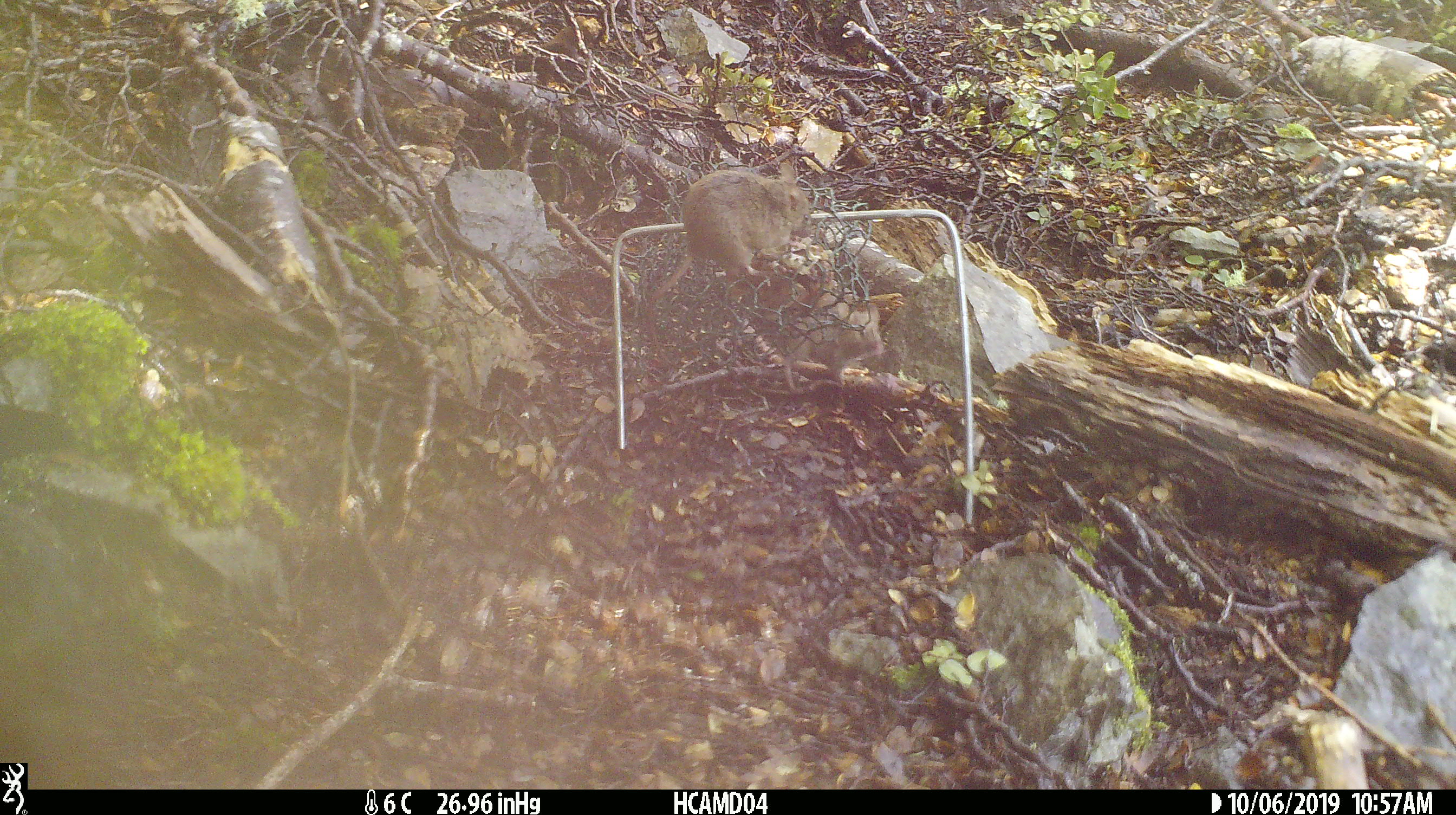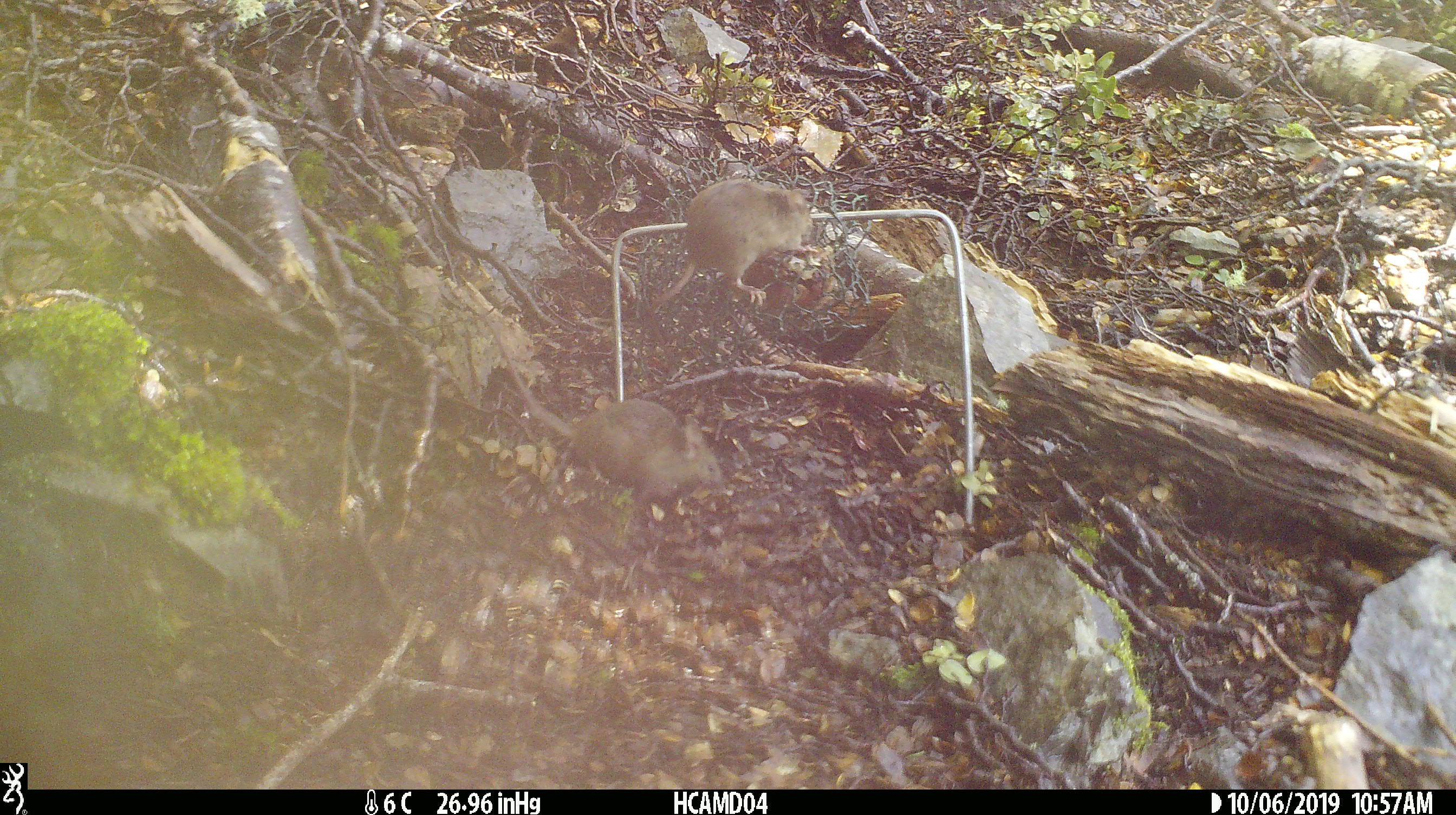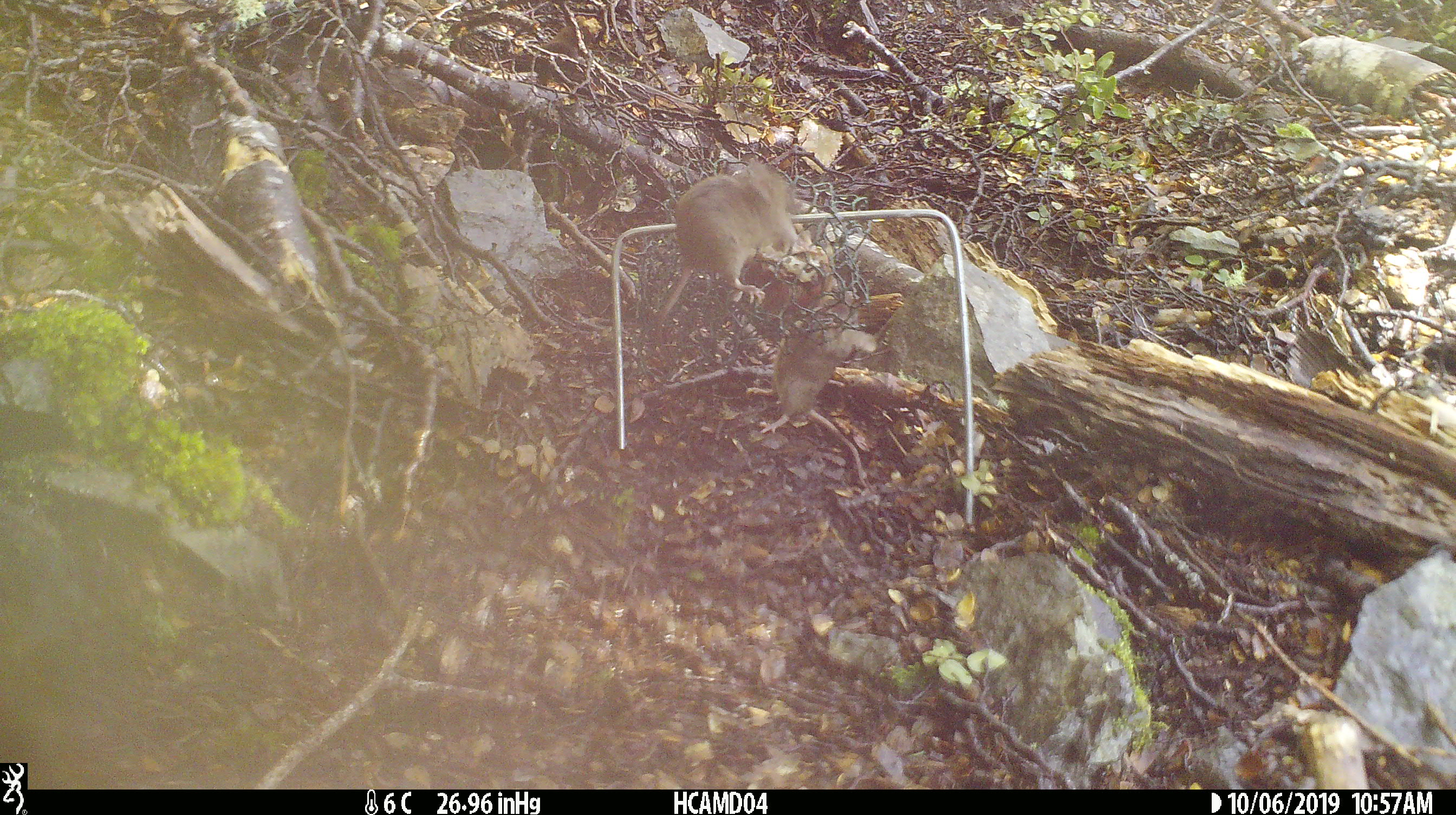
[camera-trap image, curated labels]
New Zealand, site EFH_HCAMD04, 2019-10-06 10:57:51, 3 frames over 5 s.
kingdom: Animalia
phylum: Chordata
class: Mammalia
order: Rodentia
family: Muridae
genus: Mus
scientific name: Mus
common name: mouse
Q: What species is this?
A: Mouse (Mus).